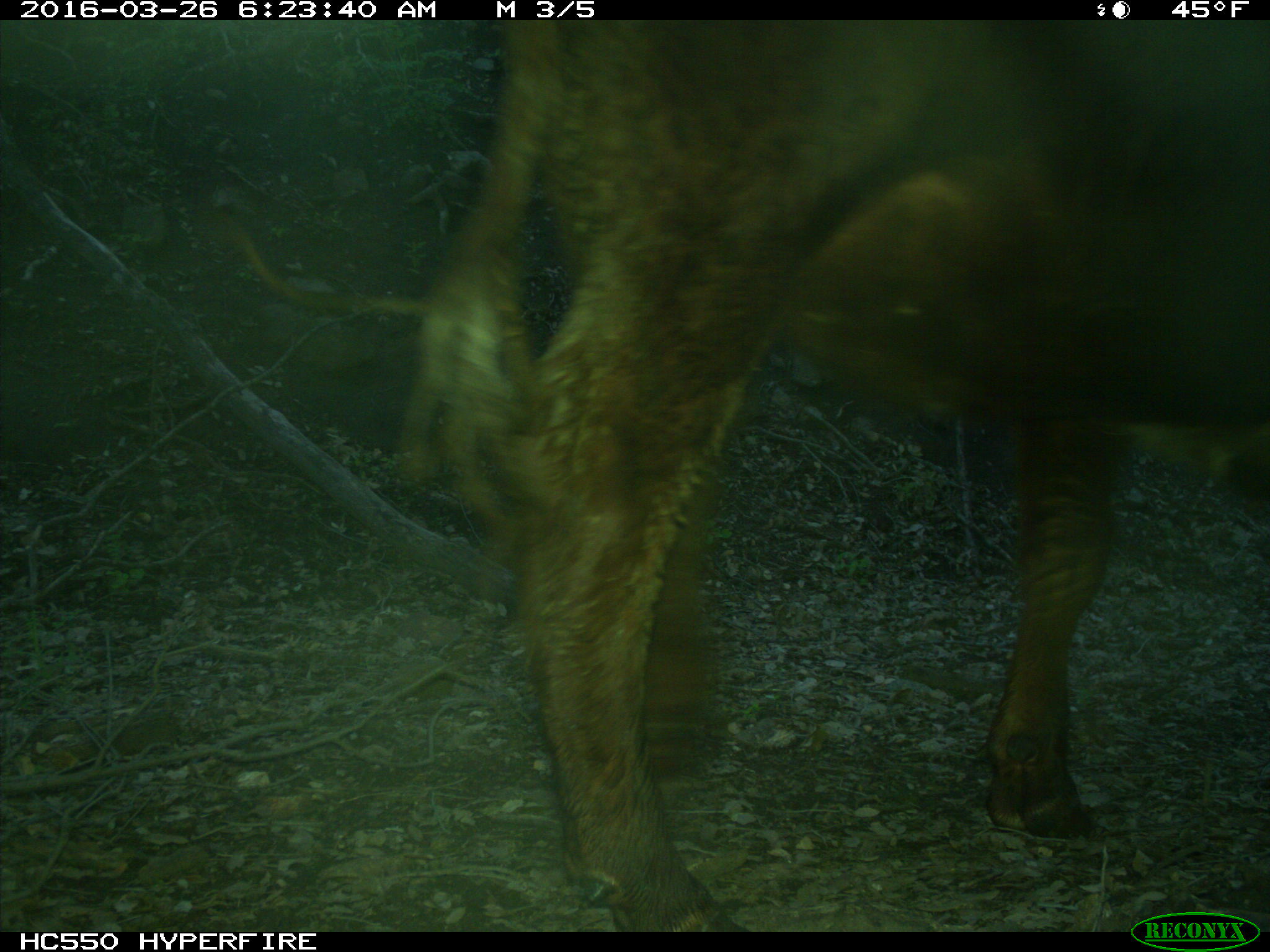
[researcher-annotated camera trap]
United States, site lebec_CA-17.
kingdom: Animalia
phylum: Chordata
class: Mammalia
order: Artiodactyla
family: Bovidae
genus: Bos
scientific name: Bos taurus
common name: domestic cow